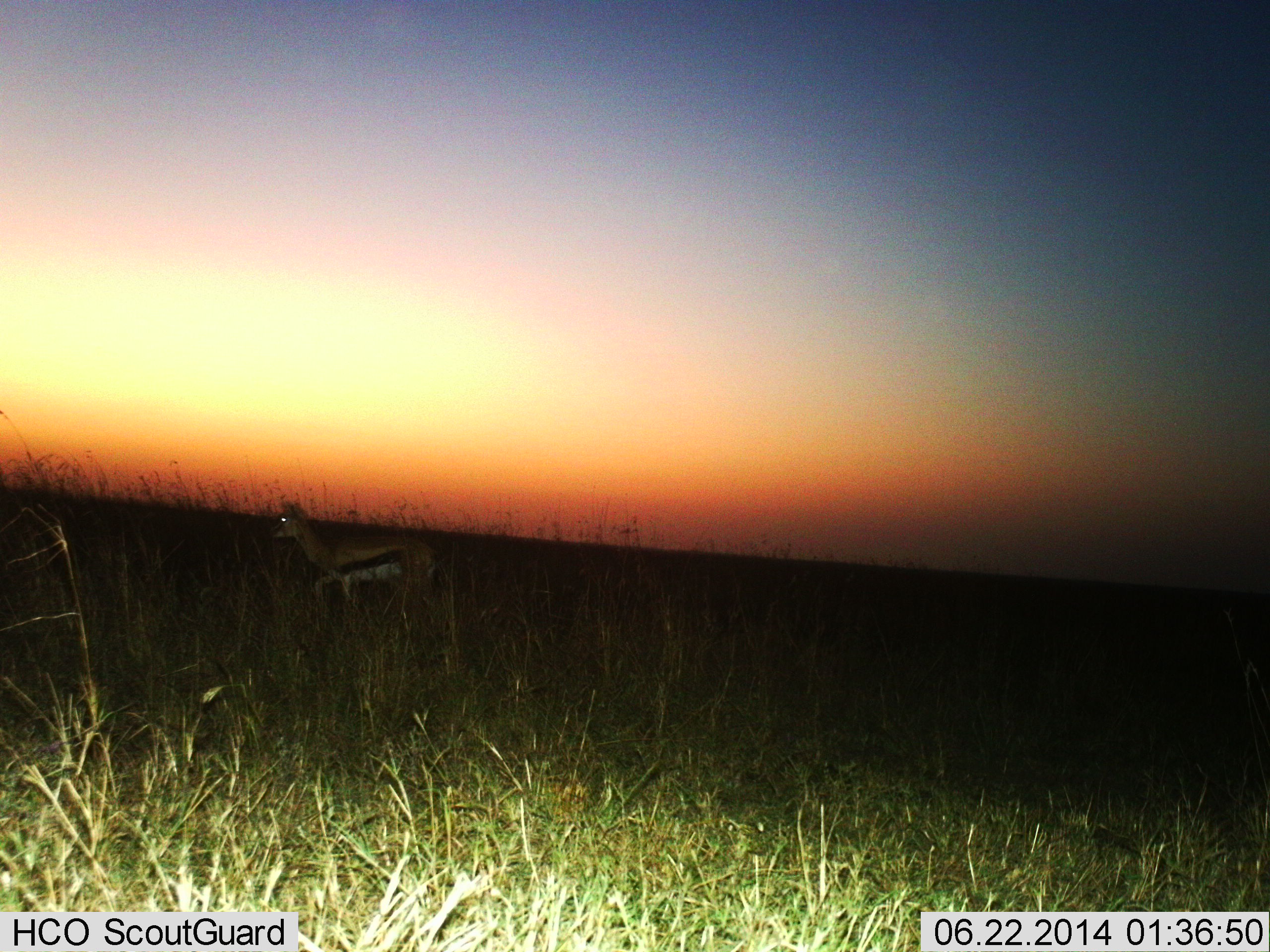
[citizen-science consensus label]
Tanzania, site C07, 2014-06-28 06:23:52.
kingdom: Animalia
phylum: Chordata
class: Mammalia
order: Artiodactyla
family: Bovidae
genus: Eudorcas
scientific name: Eudorcas thomsonii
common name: thomson's gazelle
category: gazellethomsons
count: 1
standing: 20%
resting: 0%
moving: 80%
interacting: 0%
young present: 0%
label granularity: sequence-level